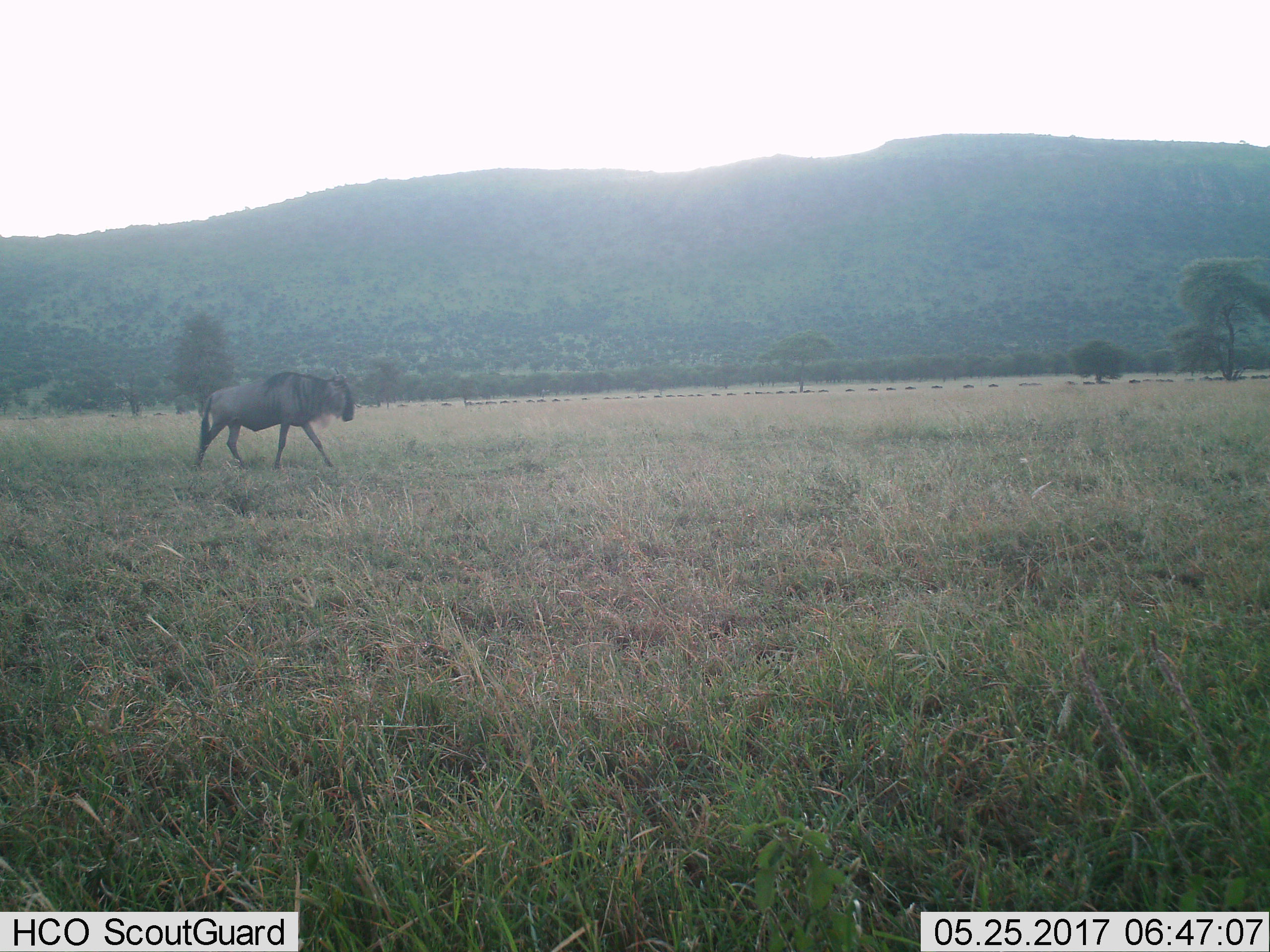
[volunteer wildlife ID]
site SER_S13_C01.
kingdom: Animalia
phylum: Chordata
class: Mammalia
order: Artiodactyla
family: Bovidae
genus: Connochaetes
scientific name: Connochaetes taurinus taurinus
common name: blue wildebeest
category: wildebeestblue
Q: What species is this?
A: Wildebeestblue (blue wildebeest) (Connochaetes taurinus taurinus).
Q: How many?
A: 11-50.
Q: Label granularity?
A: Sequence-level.